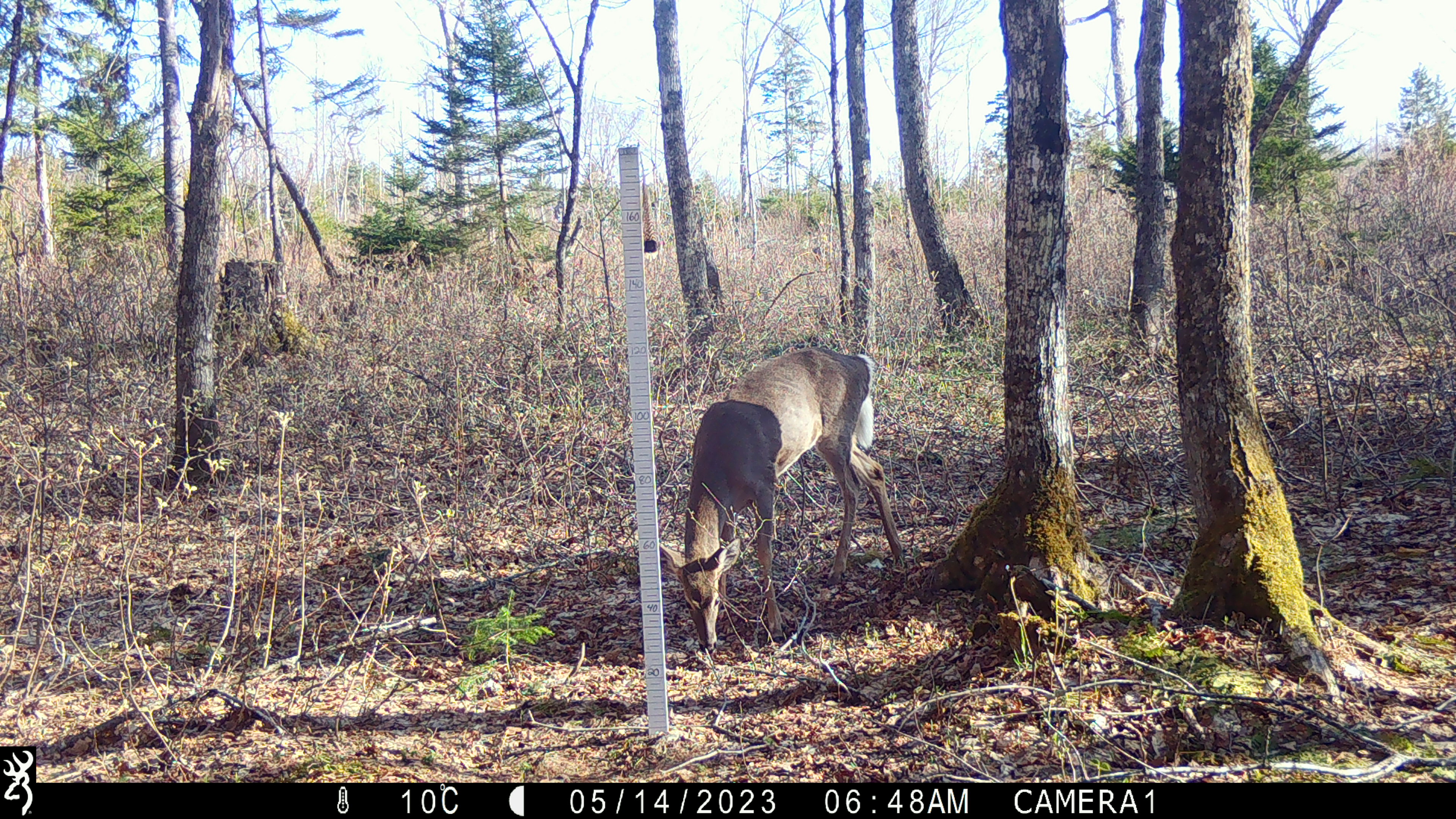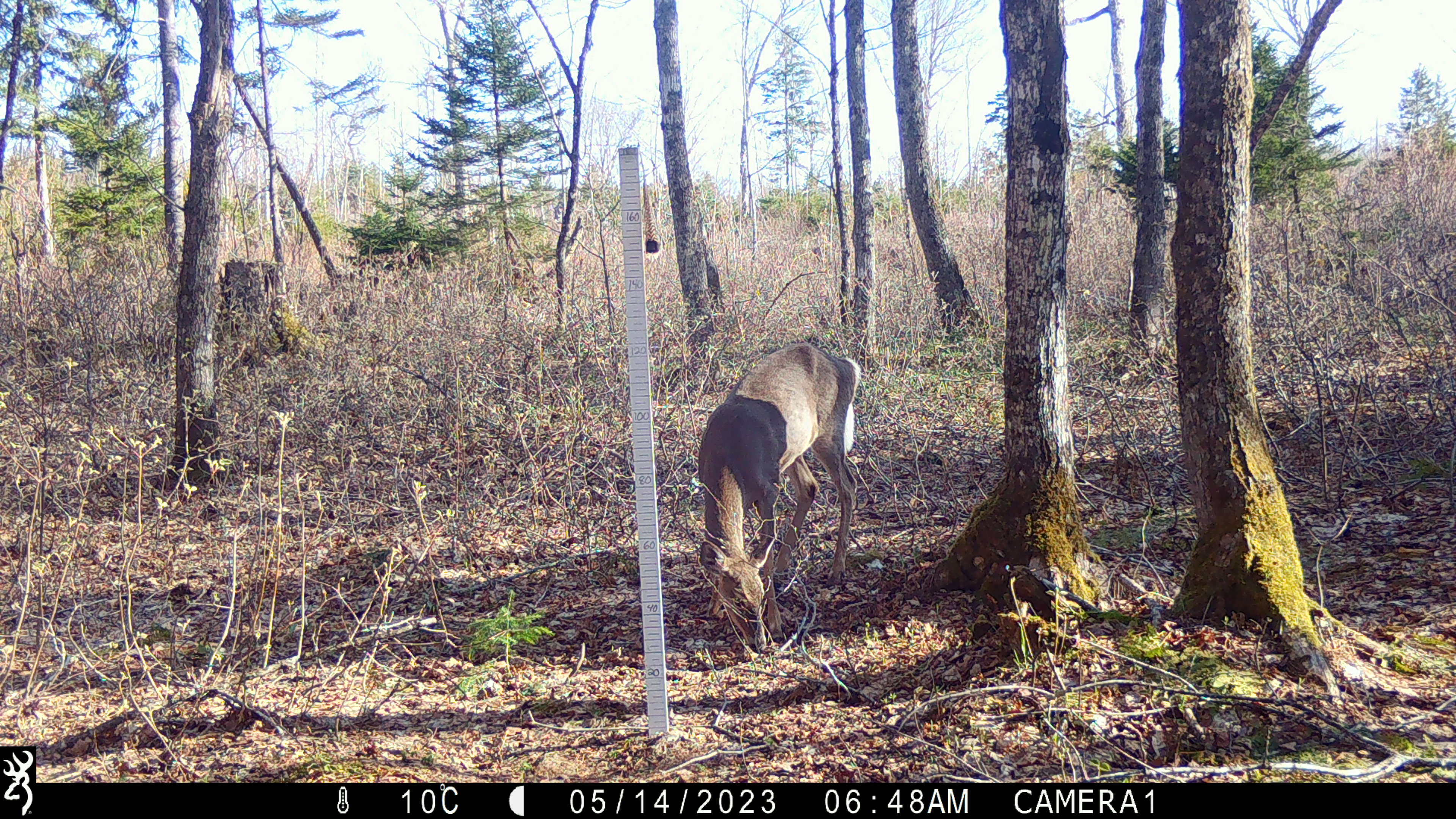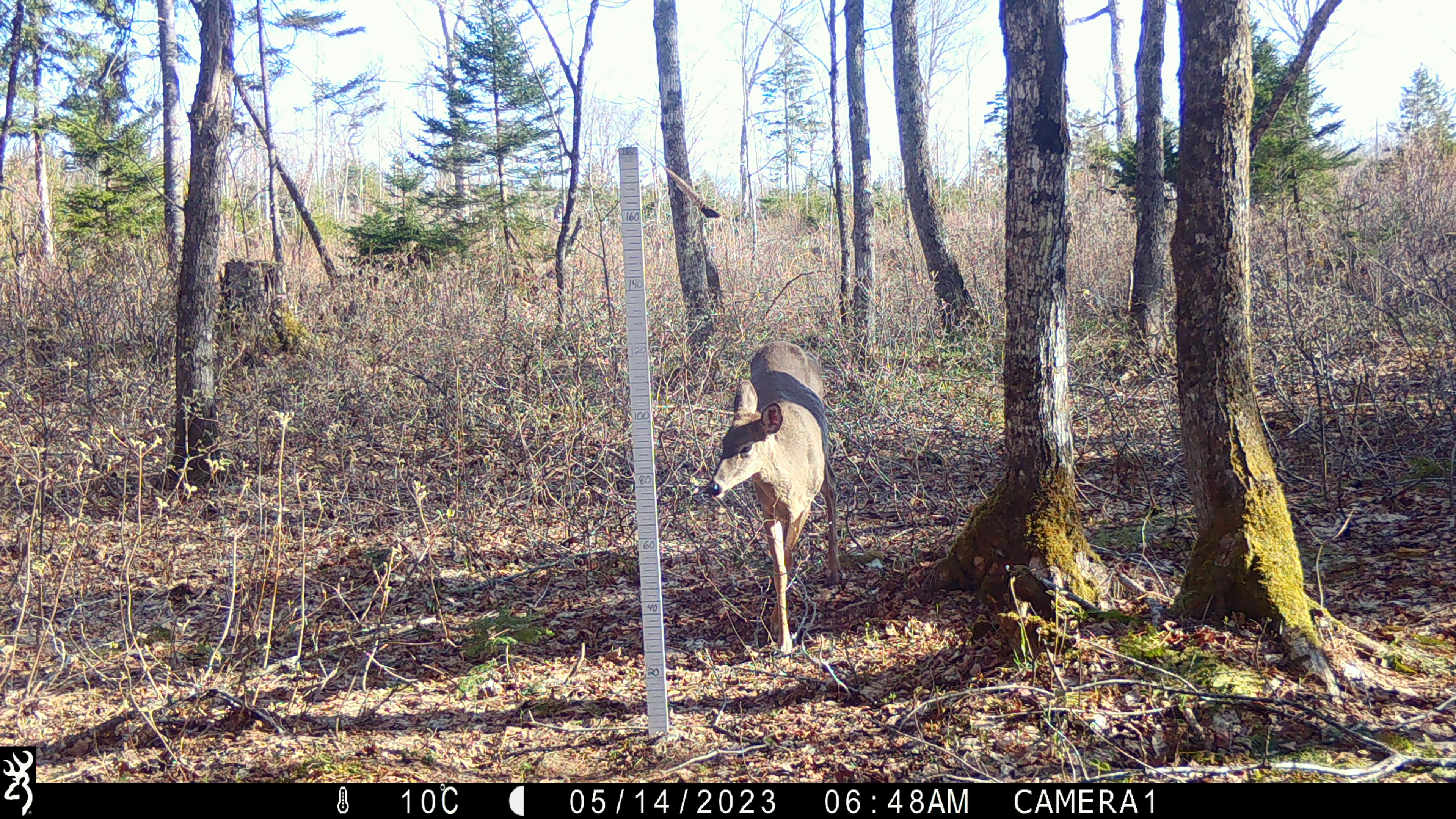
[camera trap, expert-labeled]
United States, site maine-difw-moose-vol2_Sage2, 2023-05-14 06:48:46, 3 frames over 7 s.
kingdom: Animalia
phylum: Chordata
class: Mammalia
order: Artiodactyla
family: Cervidae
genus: Odocoileus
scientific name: Odocoileus virginianus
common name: white-tailed deer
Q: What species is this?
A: White-tailed deer (Odocoileus virginianus).